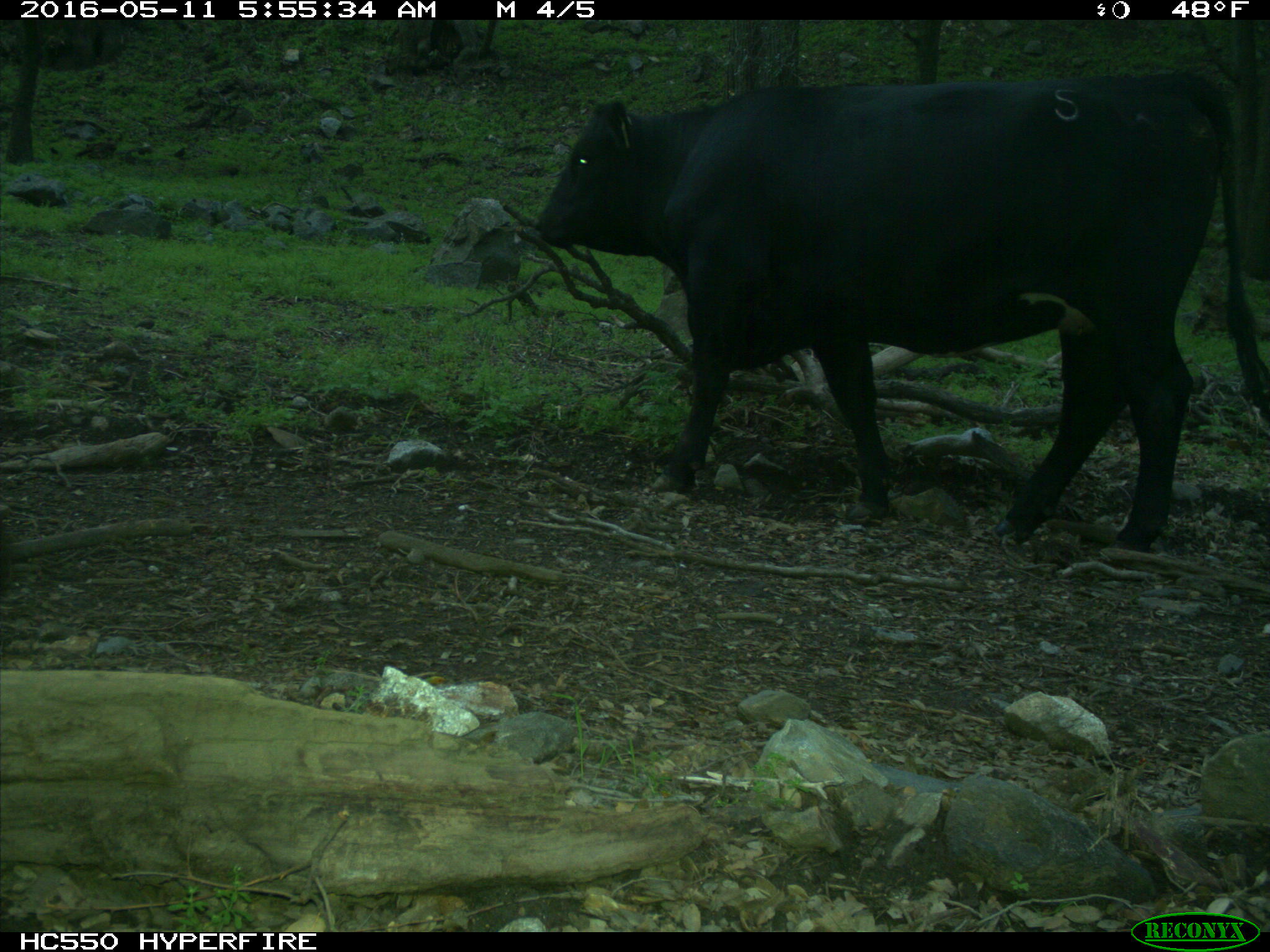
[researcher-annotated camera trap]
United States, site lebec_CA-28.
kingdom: Animalia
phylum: Chordata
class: Mammalia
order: Artiodactyla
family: Bovidae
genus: Bos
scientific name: Bos taurus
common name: domestic cow